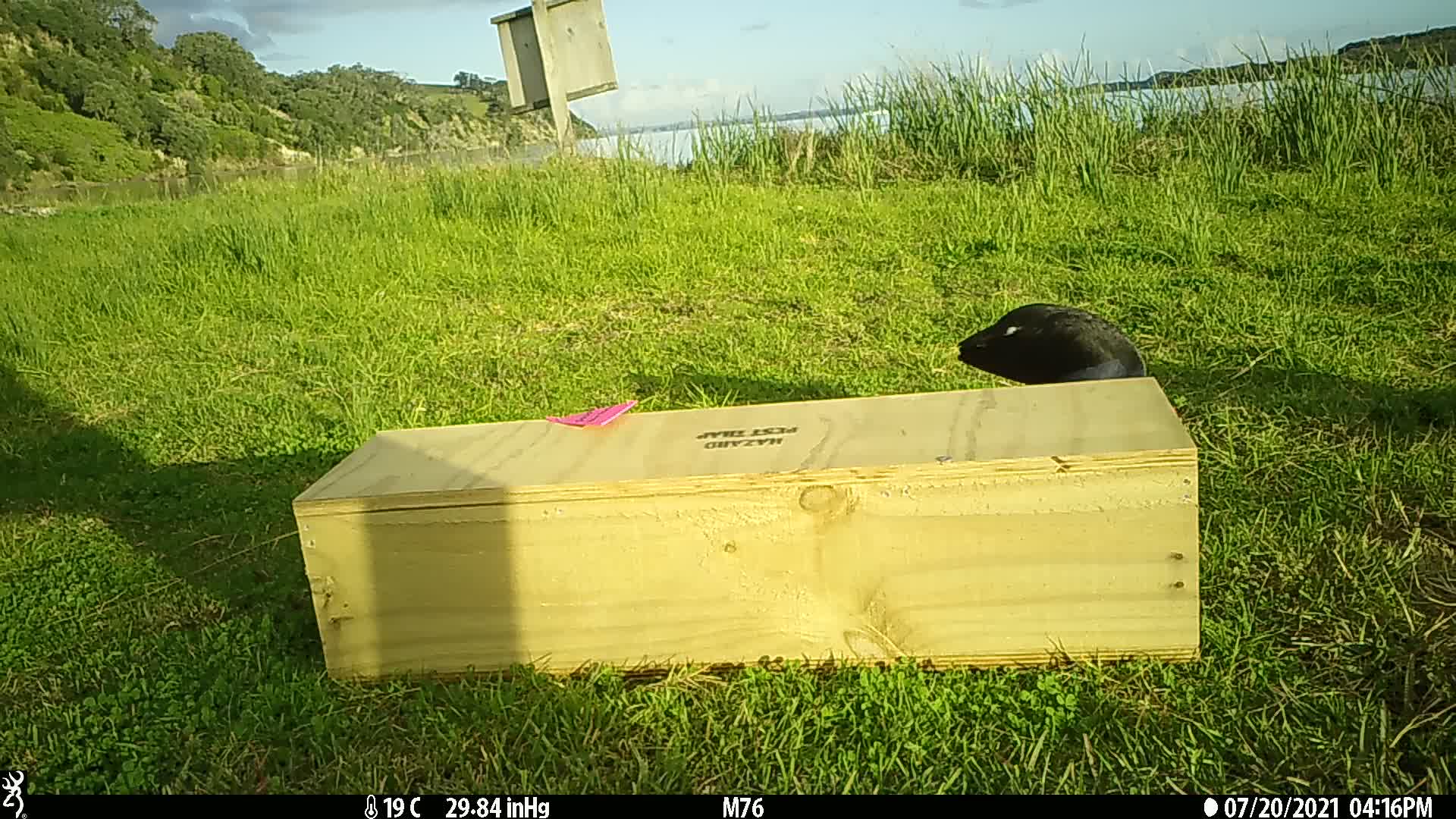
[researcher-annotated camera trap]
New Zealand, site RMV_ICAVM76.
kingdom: Animalia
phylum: Chordata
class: Aves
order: Gruiformes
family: Rallidae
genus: Porphyrio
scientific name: Porphyrio melanotus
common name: australasian swamphen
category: pukeko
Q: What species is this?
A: Pukeko (australasian swamphen) (Porphyrio melanotus).